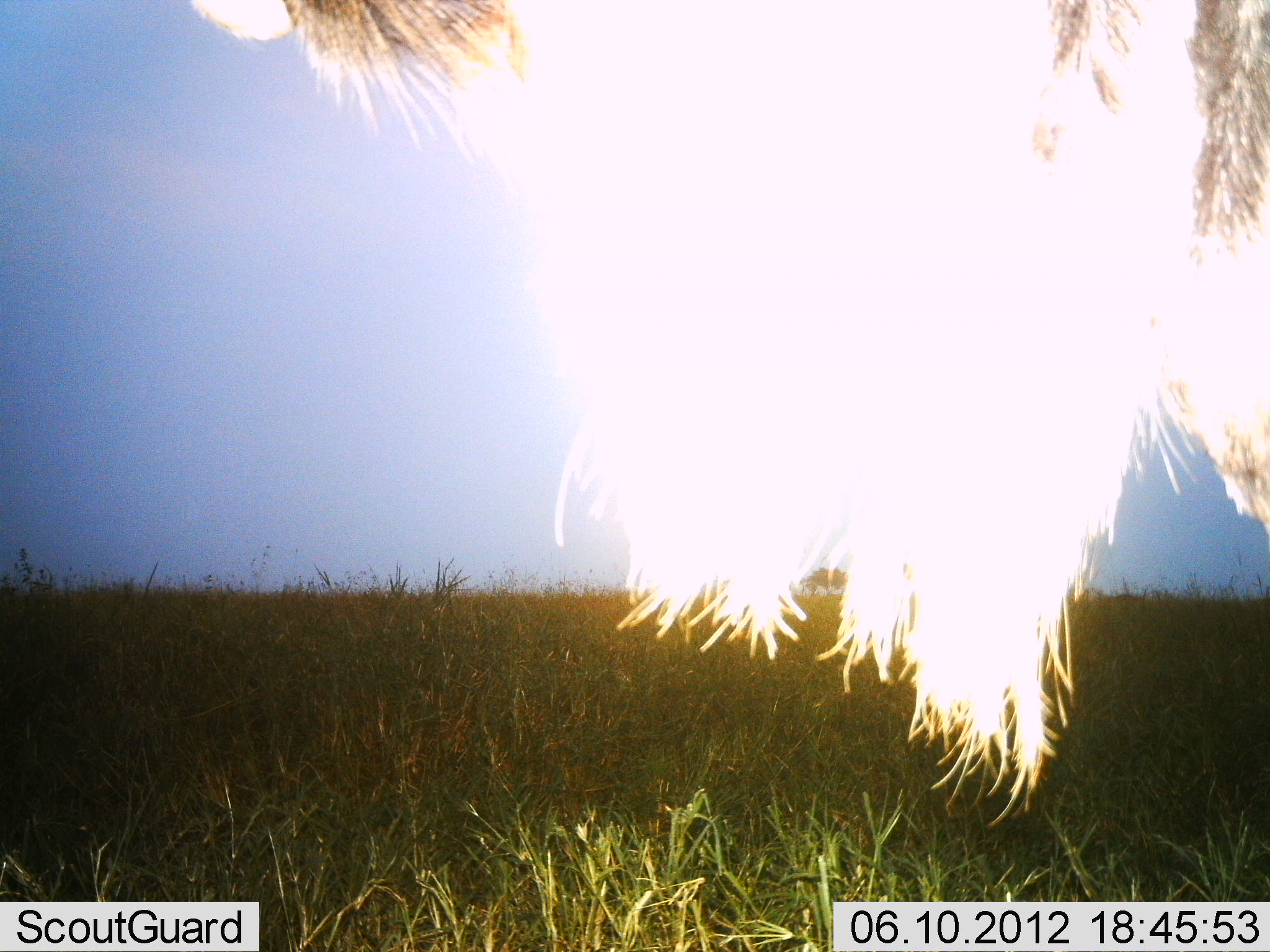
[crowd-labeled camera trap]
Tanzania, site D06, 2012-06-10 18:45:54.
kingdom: Animalia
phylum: Chordata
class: Mammalia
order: Artiodactyla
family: Bovidae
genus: Connochaetes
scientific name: Connochaetes taurinus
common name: blue wildebeest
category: wildebeest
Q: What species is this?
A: Wildebeest (blue wildebeest) (Connochaetes taurinus).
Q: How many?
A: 1.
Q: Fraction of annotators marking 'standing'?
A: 100%.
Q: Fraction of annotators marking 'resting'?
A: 0%.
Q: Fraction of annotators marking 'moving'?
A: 0%.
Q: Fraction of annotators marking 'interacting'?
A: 0%.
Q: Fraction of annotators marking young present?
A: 0%.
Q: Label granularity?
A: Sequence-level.